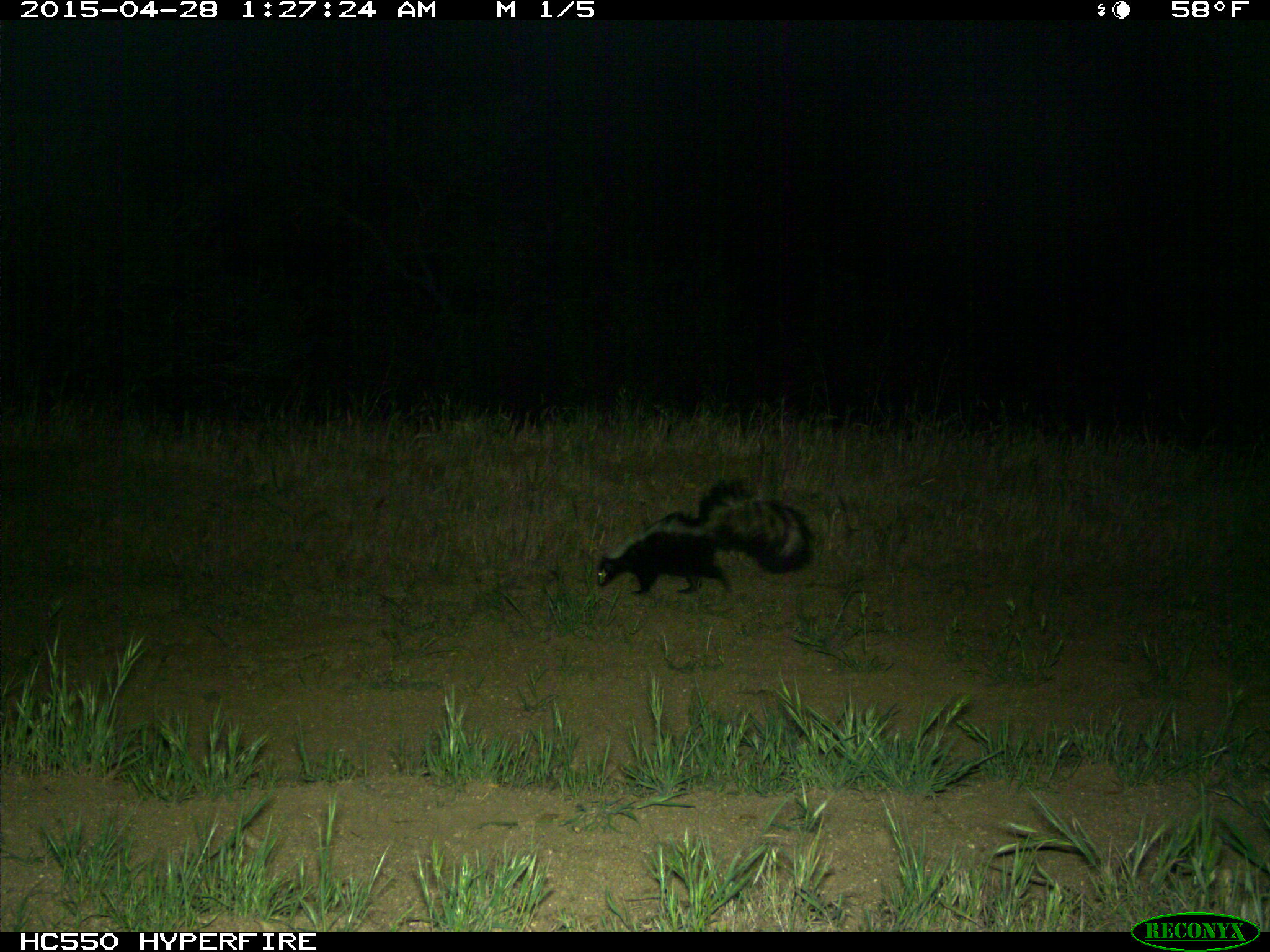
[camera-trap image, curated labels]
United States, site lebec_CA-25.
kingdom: Animalia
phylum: Chordata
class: Mammalia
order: Carnivora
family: Mephitidae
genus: Mephitis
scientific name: Mephitis mephitis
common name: striped skunk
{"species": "Mephitis mephitis (striped skunk)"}